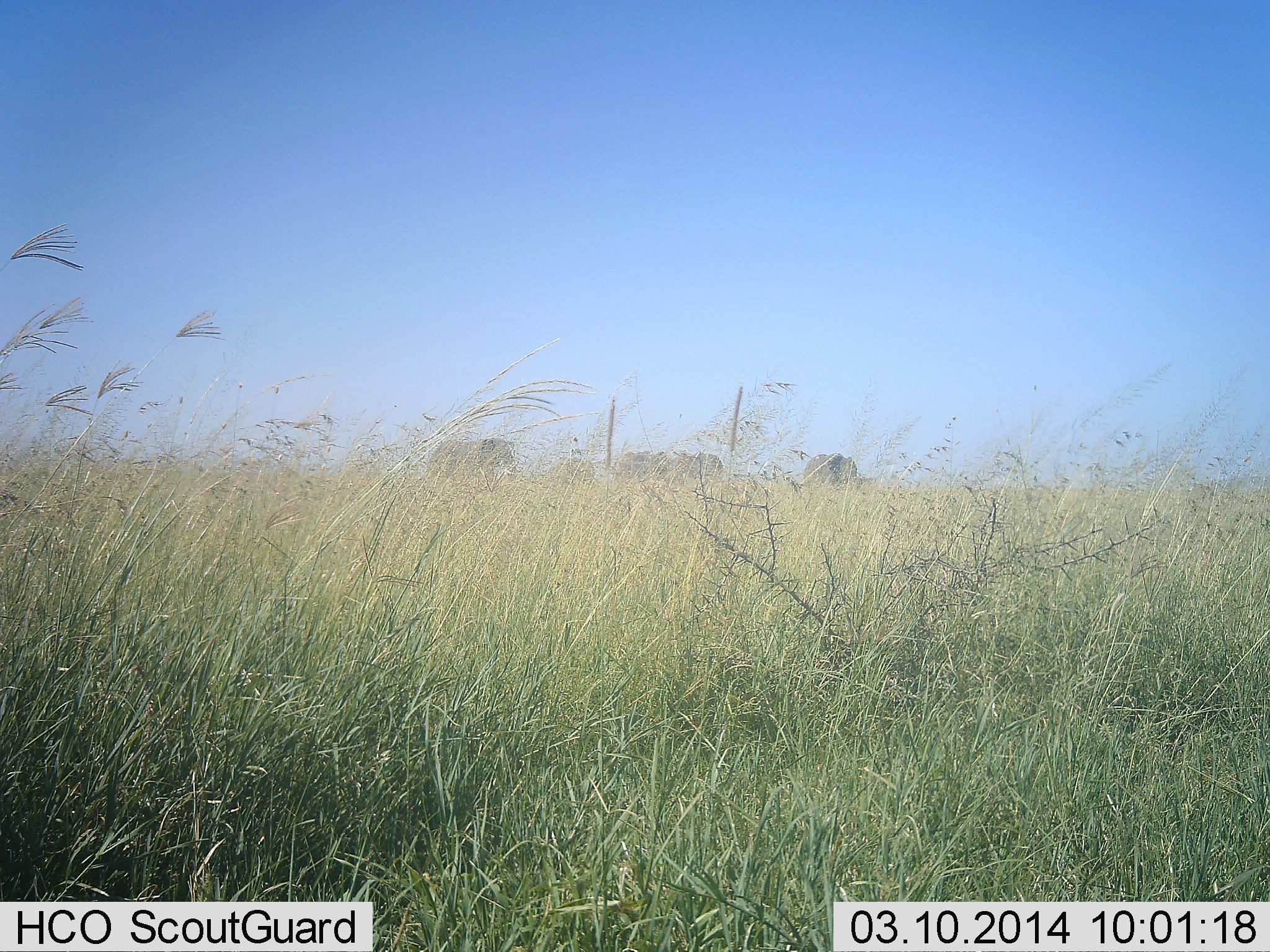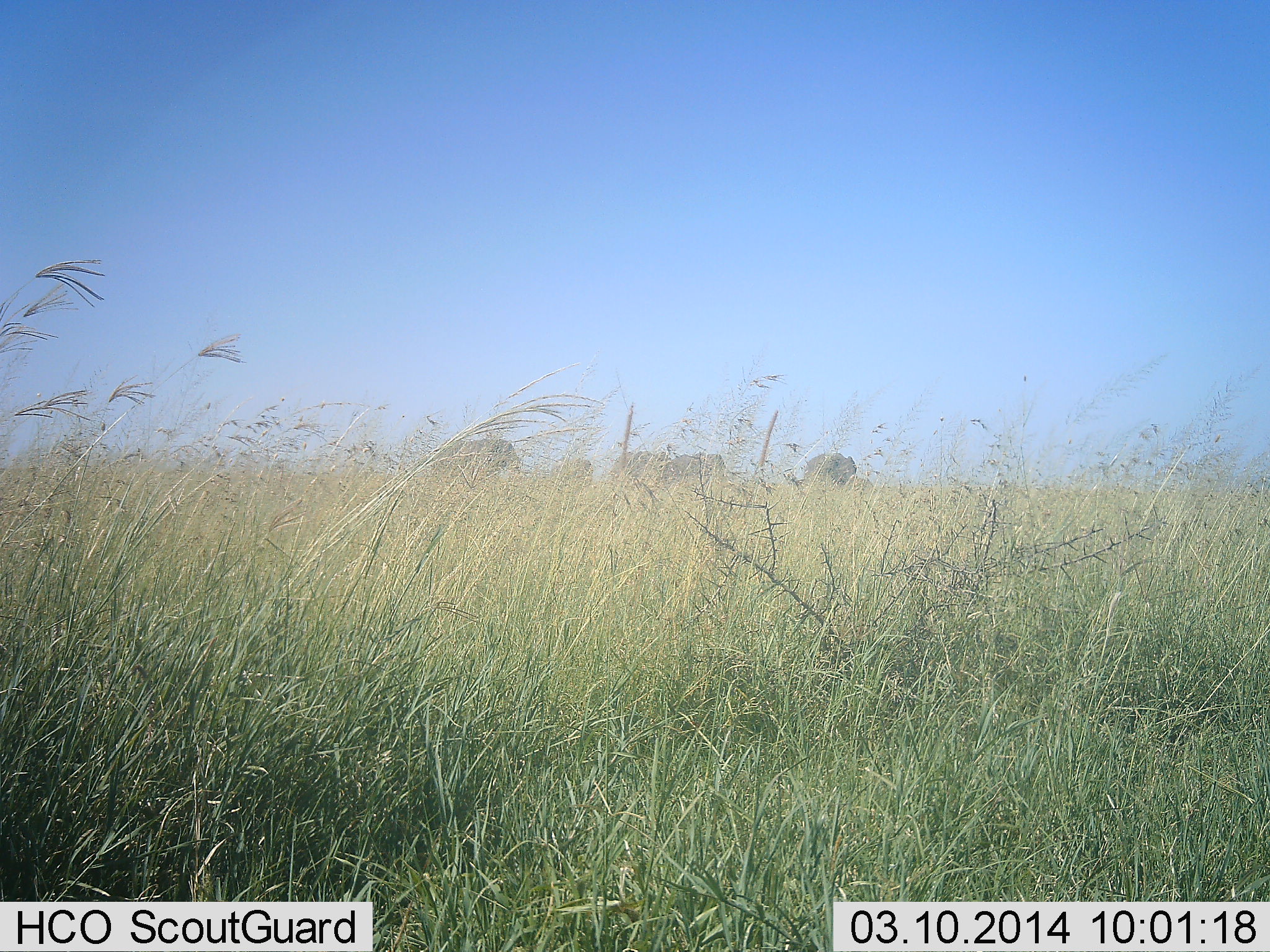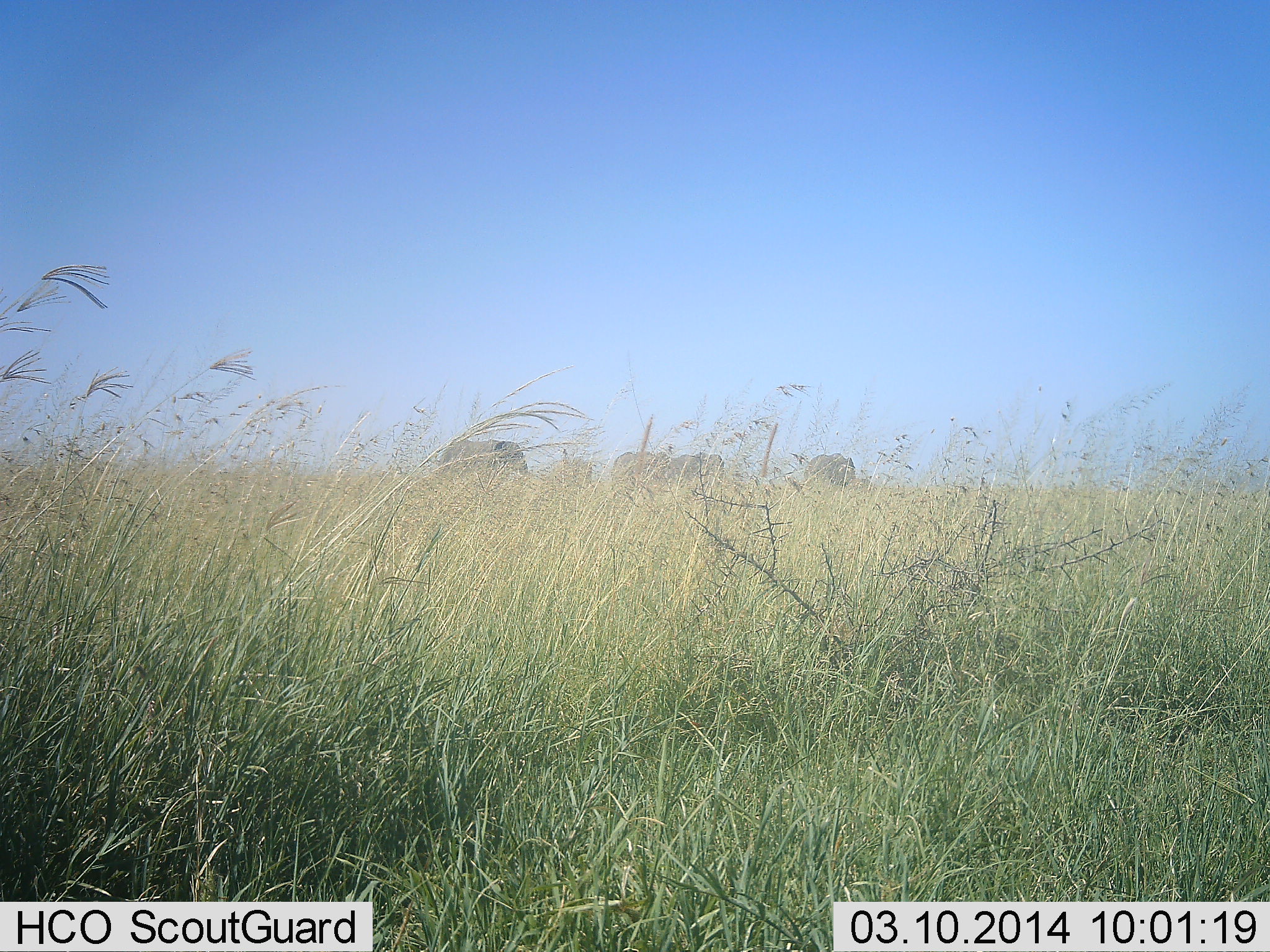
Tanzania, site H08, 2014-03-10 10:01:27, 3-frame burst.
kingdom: Animalia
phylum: Chordata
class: Mammalia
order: Proboscidea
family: Elephantidae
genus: Loxodonta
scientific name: Loxodonta africana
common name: african bush elephant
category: elephant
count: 5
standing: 80%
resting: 0%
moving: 20%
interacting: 0%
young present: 10%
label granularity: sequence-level